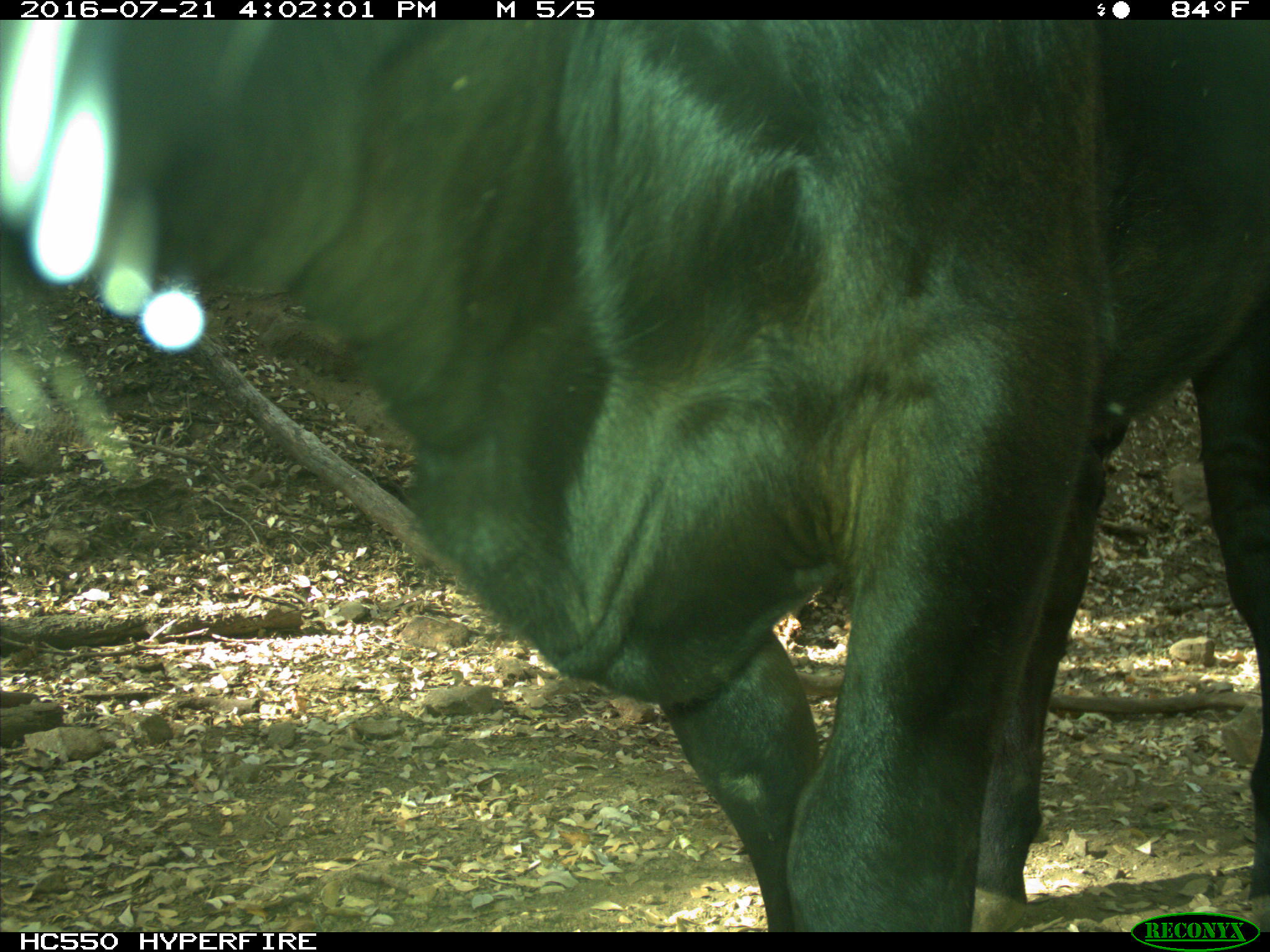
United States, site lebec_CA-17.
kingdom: Animalia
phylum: Chordata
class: Mammalia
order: Artiodactyla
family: Bovidae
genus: Bos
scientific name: Bos taurus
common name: domestic cow